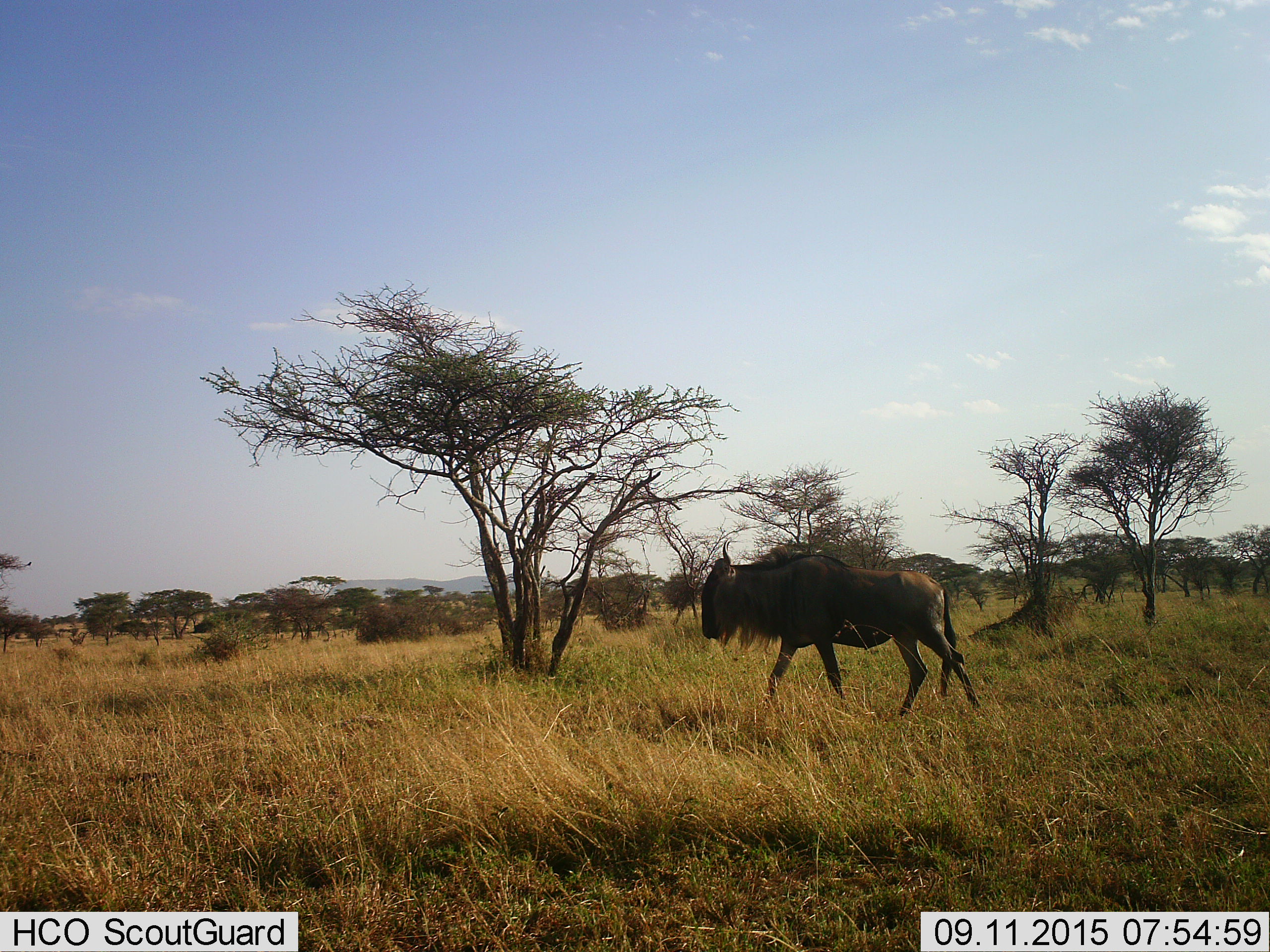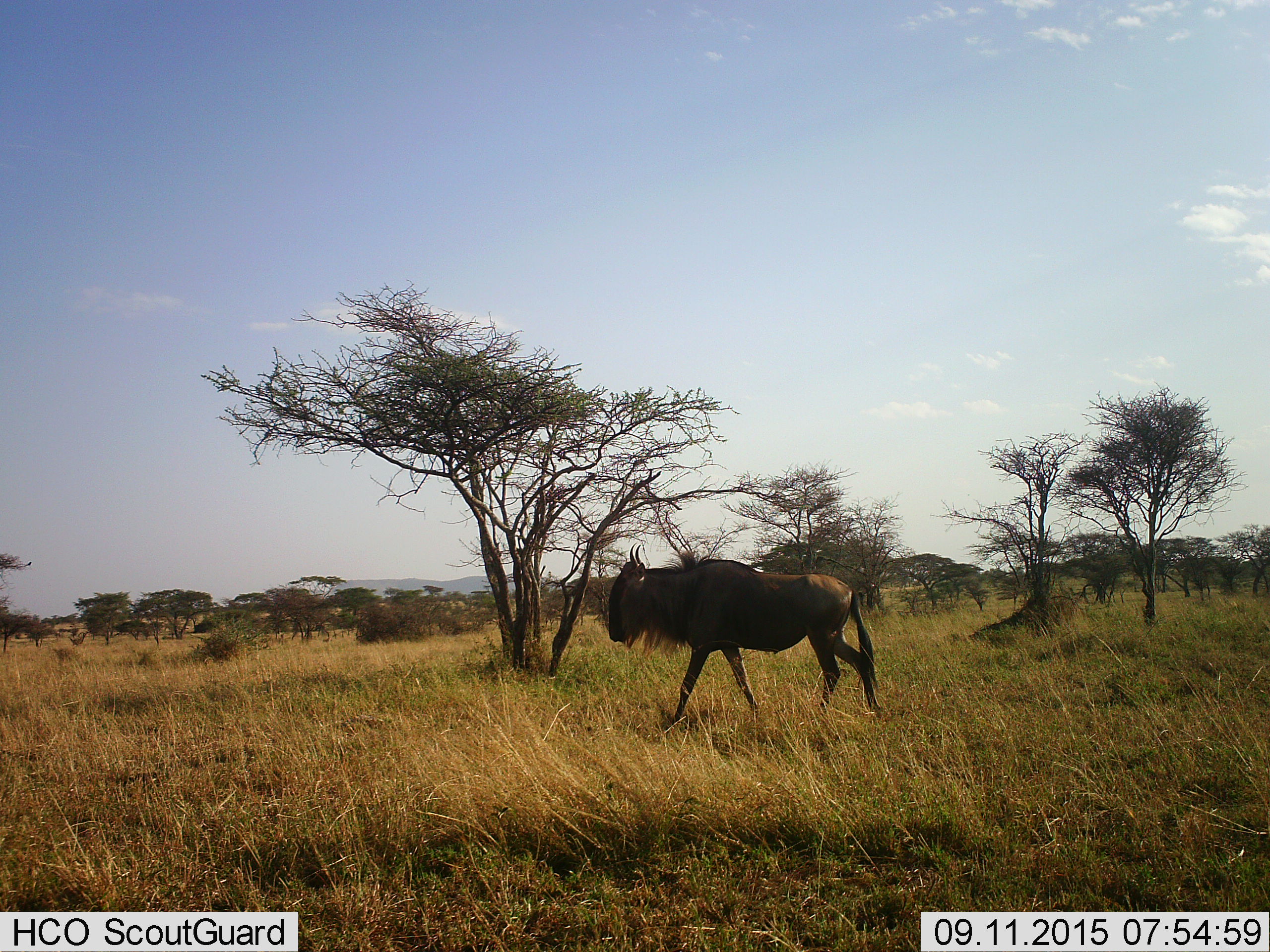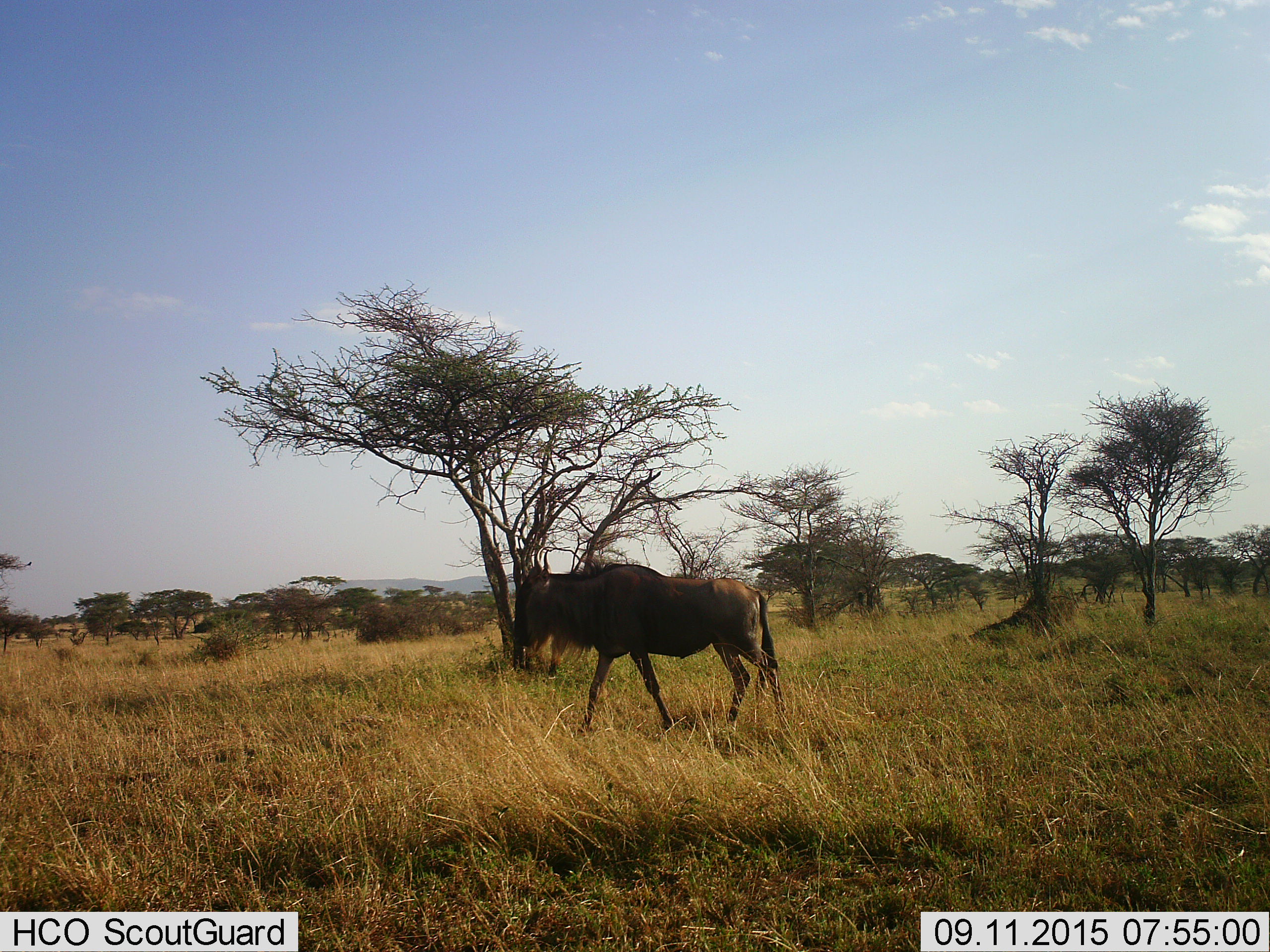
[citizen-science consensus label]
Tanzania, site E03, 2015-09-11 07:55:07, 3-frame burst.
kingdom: Animalia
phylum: Chordata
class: Mammalia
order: Artiodactyla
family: Bovidae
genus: Connochaetes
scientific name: Connochaetes taurinus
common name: blue wildebeest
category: wildebeest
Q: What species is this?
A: Wildebeest (blue wildebeest) (Connochaetes taurinus).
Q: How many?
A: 1.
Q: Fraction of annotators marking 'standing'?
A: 0%.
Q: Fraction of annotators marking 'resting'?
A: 0%.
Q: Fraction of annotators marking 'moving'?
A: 100%.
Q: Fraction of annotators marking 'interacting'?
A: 0%.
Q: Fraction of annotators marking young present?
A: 0%.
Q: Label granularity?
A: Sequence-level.